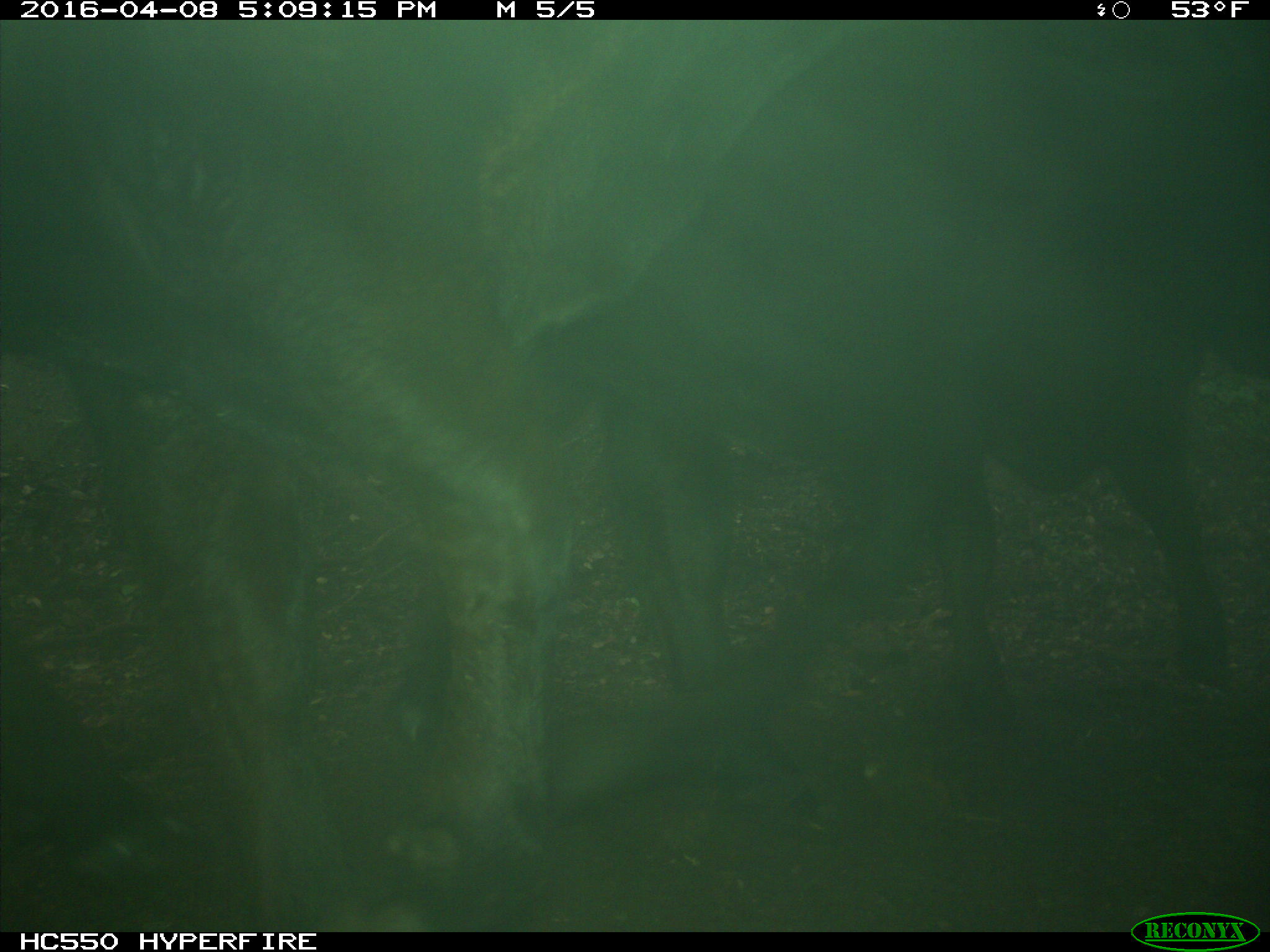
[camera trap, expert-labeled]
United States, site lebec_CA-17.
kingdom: Animalia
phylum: Chordata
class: Mammalia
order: Artiodactyla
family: Bovidae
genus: Bos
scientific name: Bos taurus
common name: domestic cow